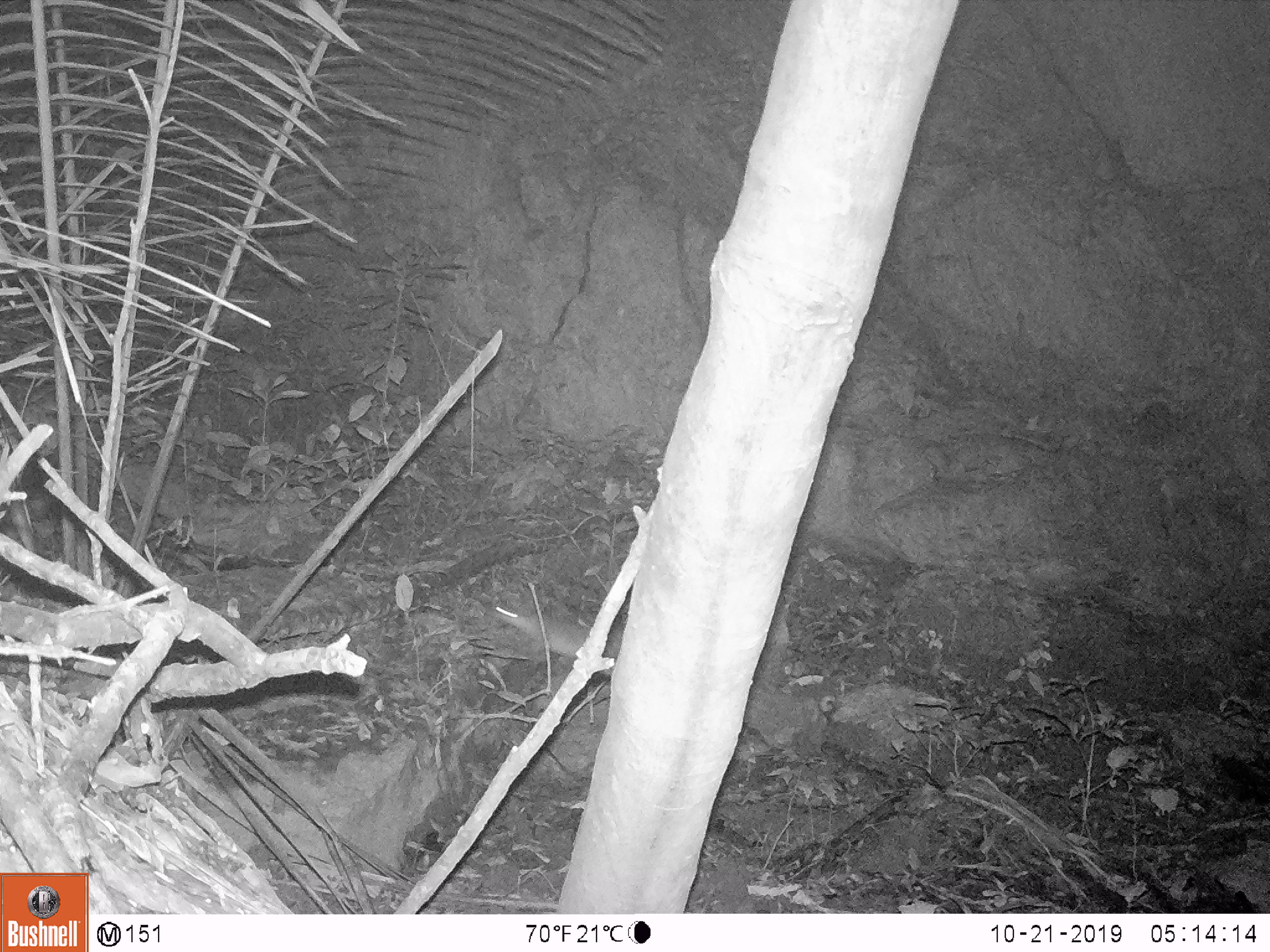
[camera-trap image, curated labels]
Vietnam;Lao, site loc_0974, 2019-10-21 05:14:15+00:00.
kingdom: Animalia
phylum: Chordata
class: Mammalia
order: Rodentia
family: Hystricidae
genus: Atherurus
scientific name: Atherurus macrourus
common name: asiatic brush-tailed porcupine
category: asiatic brush tailed porcupine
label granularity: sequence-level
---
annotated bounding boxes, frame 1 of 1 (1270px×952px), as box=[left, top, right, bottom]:
asiatic brush tailed porcupine: box=[495, 603, 623, 677]